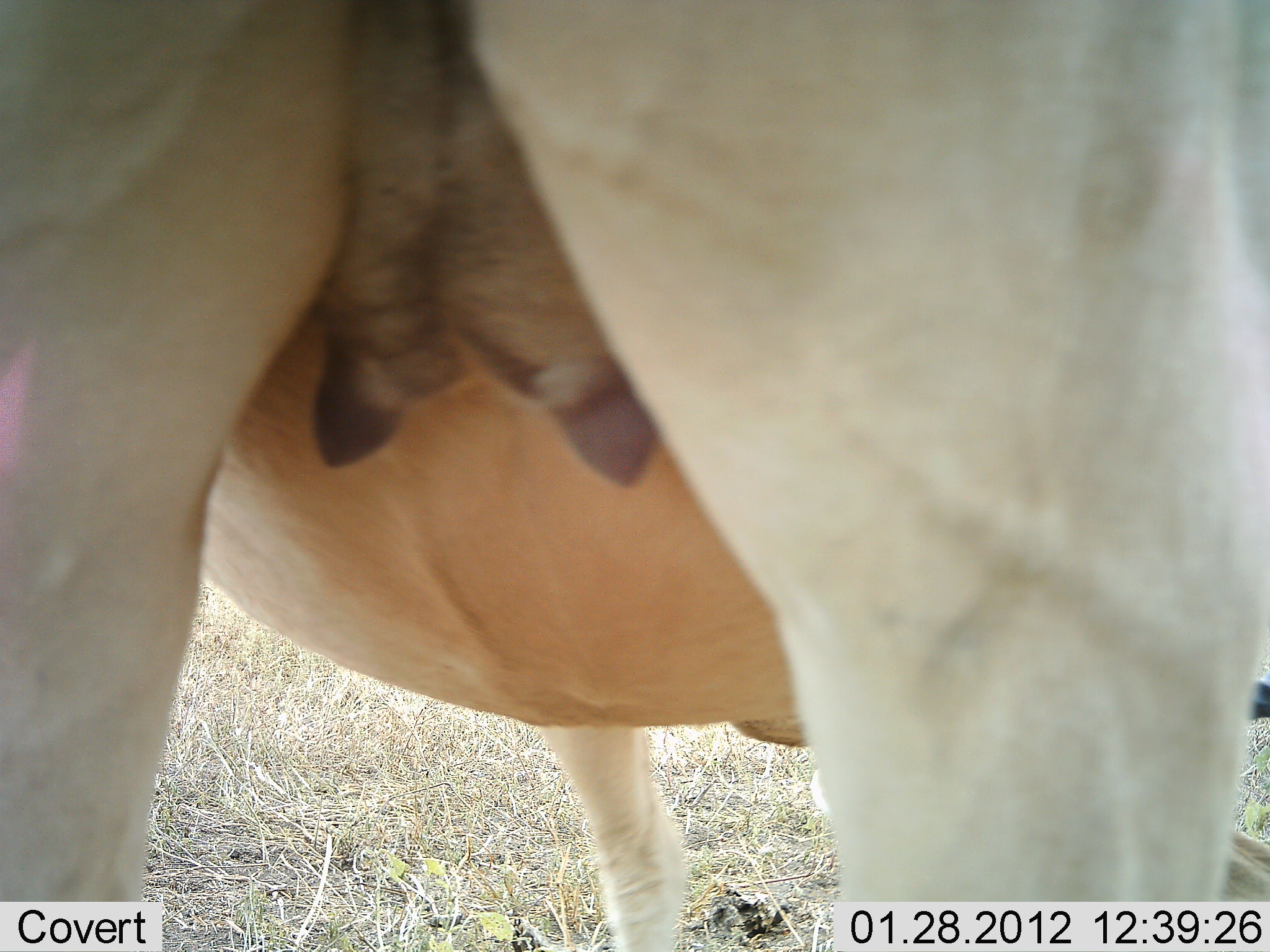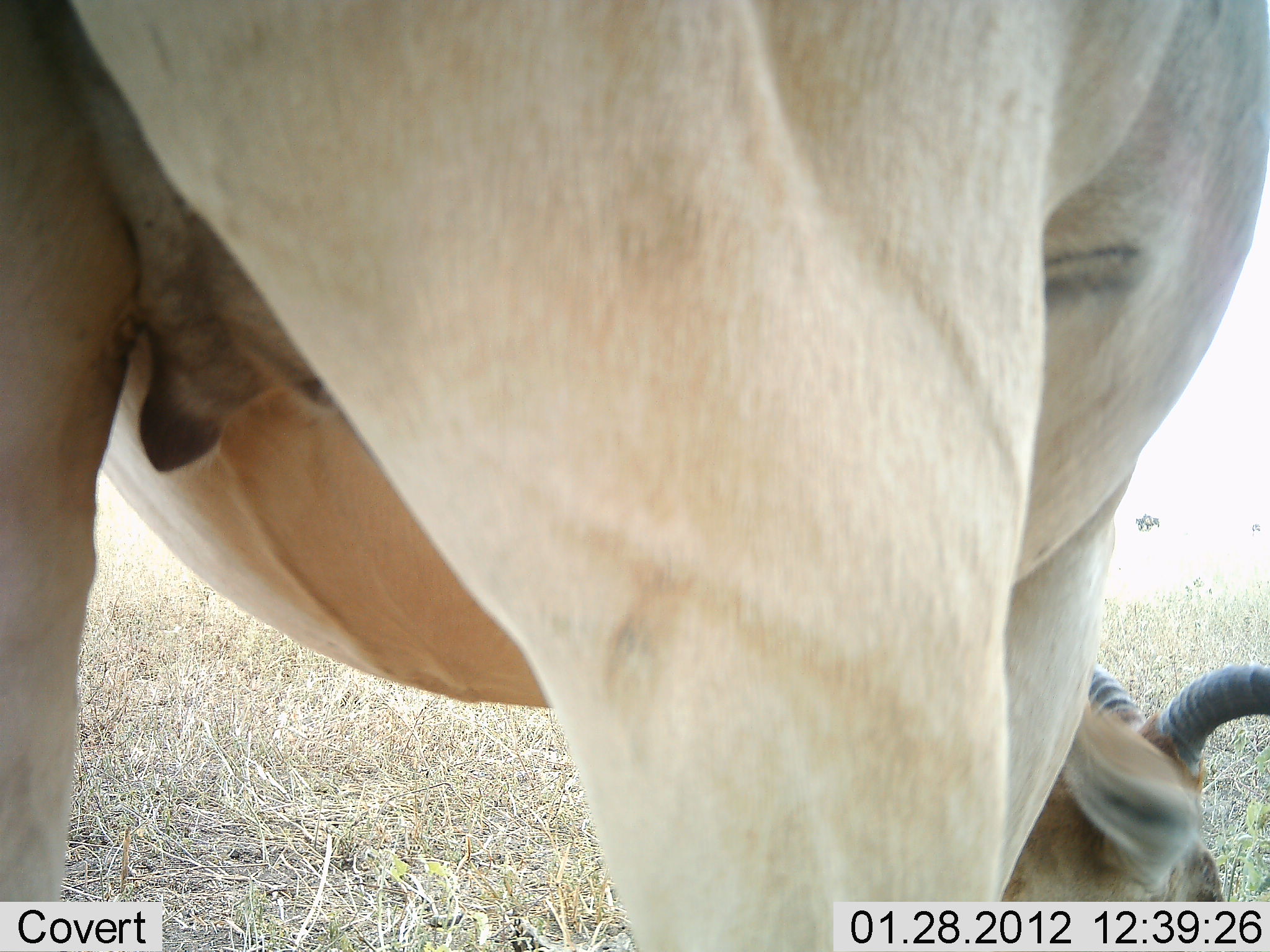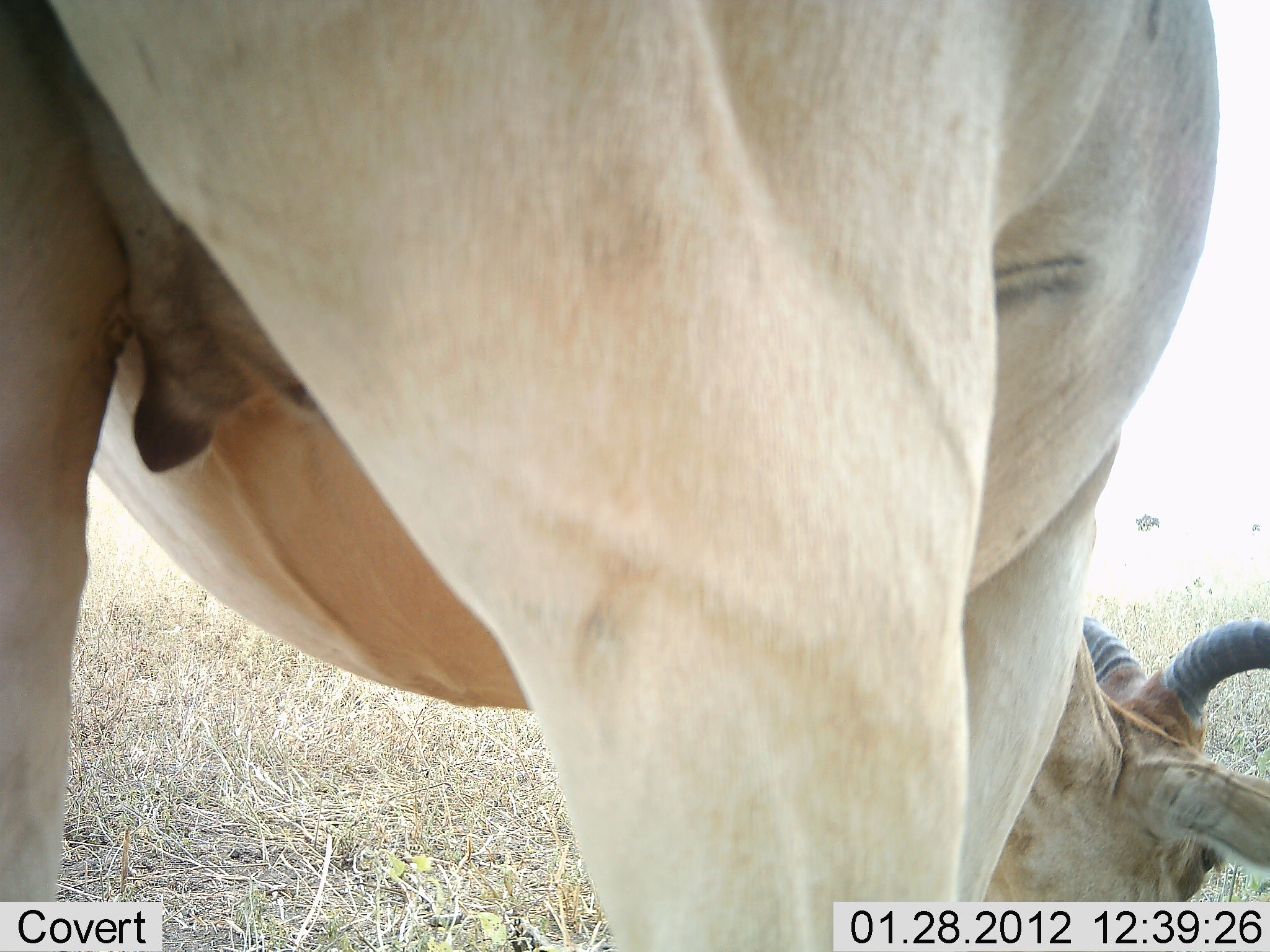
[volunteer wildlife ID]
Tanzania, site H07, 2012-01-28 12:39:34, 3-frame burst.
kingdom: Animalia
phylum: Chordata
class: Mammalia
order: Artiodactyla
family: Bovidae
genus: Alcelaphus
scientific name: Alcelaphus buselaphus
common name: hartebeest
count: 1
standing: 44%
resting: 0%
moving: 0%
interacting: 0%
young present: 0%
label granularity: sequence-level